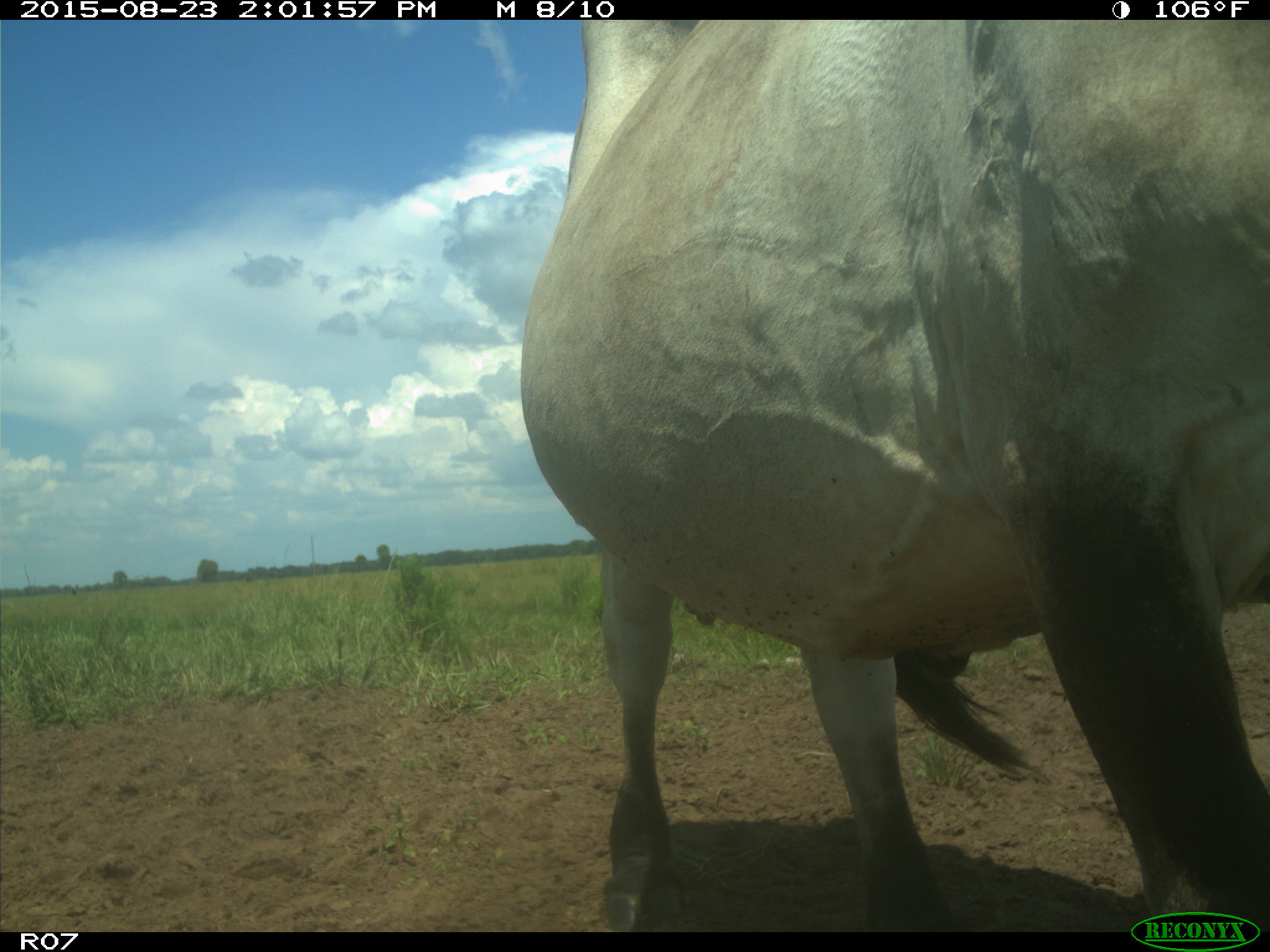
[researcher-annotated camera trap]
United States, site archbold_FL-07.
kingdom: Animalia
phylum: Chordata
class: Mammalia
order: Artiodactyla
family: Bovidae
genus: Bos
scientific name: Bos taurus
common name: domestic cow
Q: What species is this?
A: Bos taurus (domestic cow).